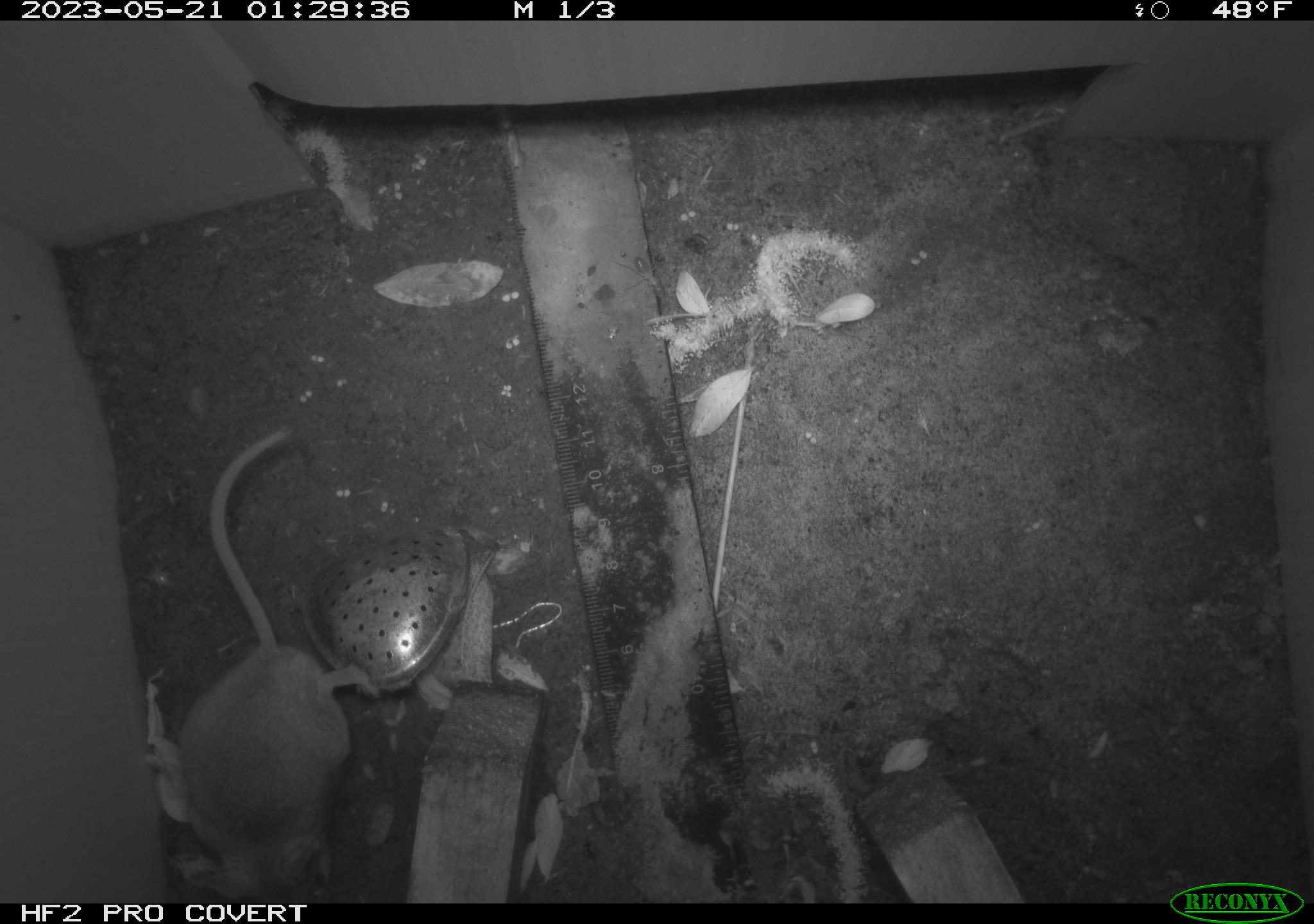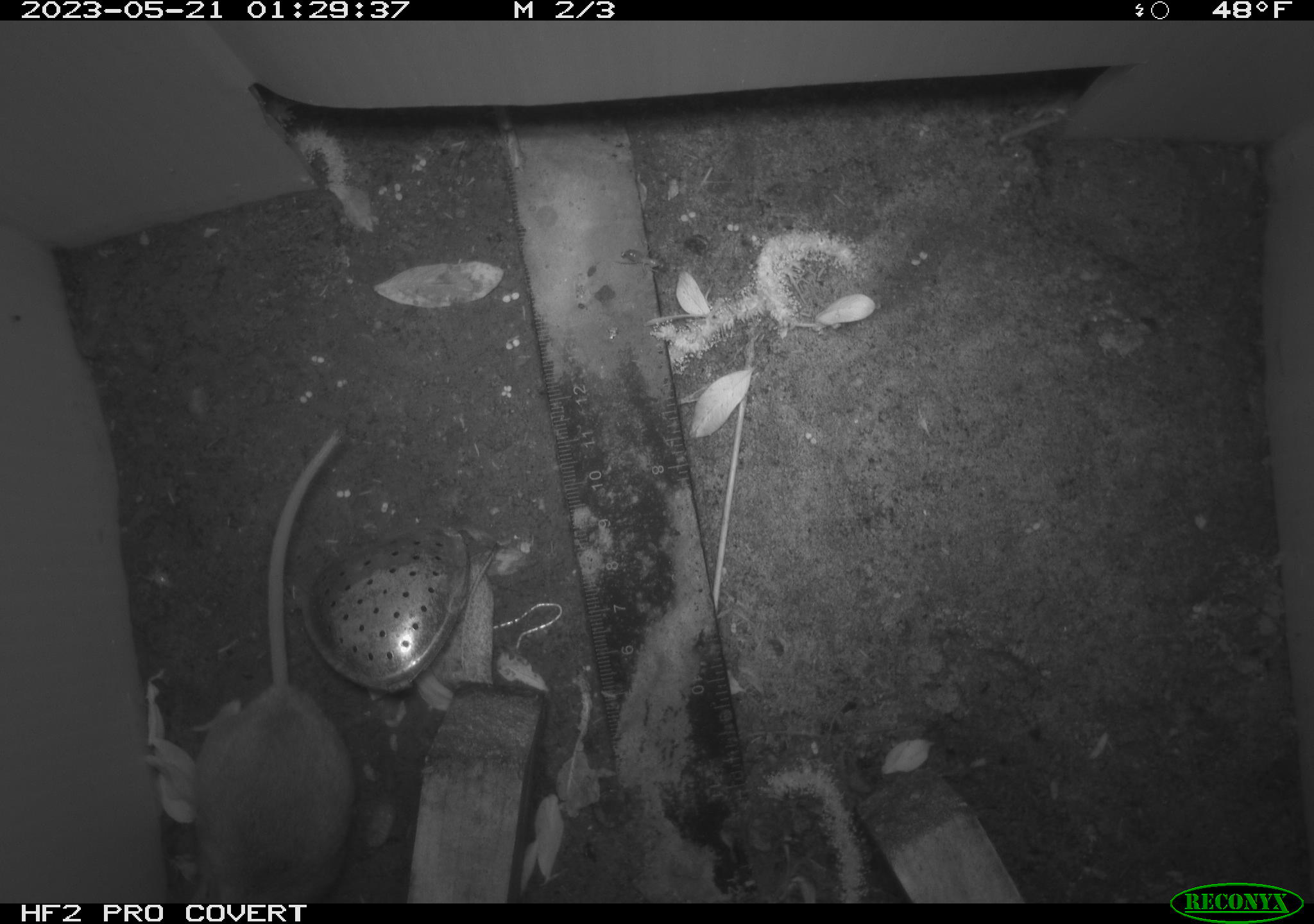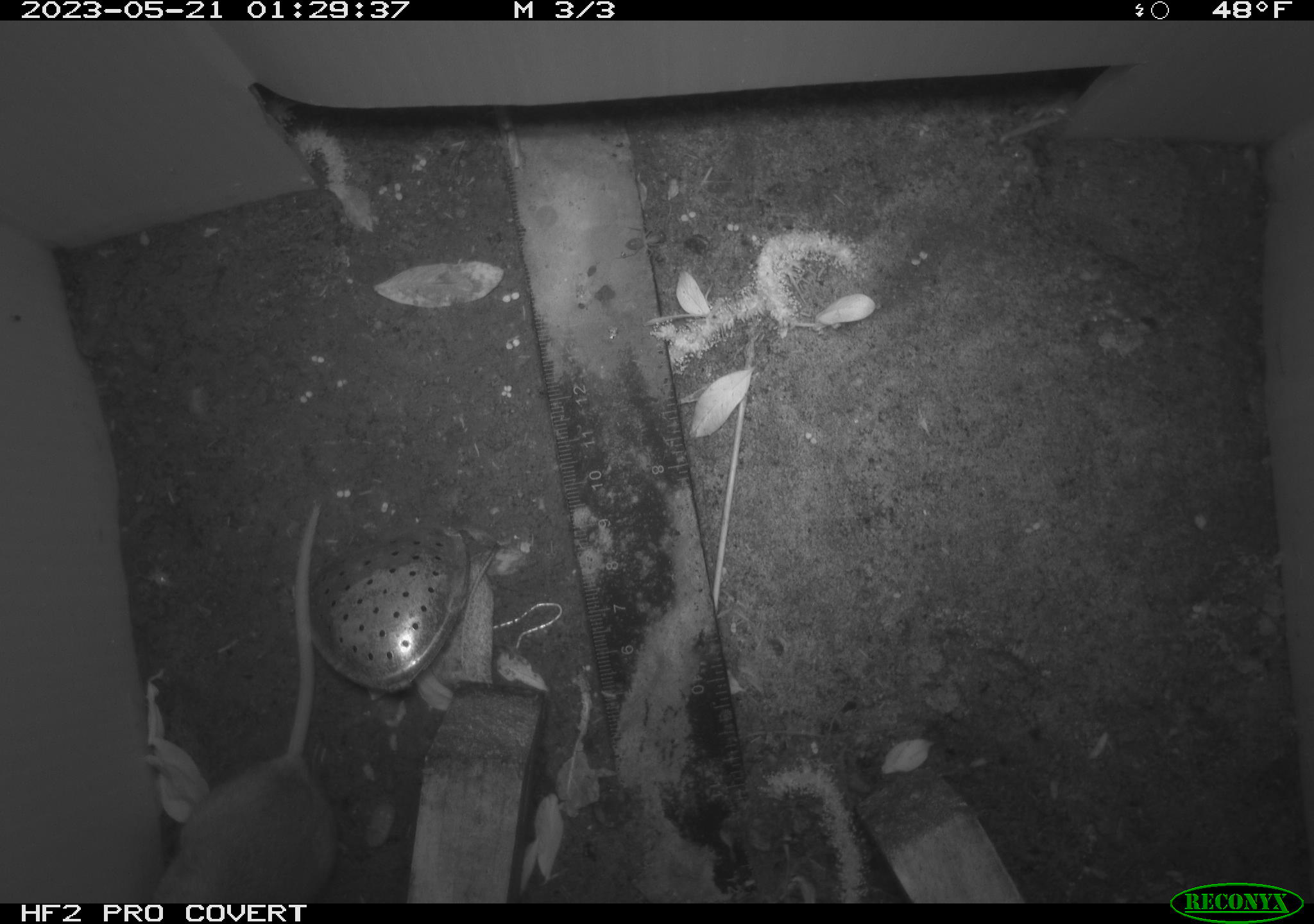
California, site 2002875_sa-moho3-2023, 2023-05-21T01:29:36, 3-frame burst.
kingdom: Animalia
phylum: Chordata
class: Mammalia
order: Rodentia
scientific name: Rodentia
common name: mouse species